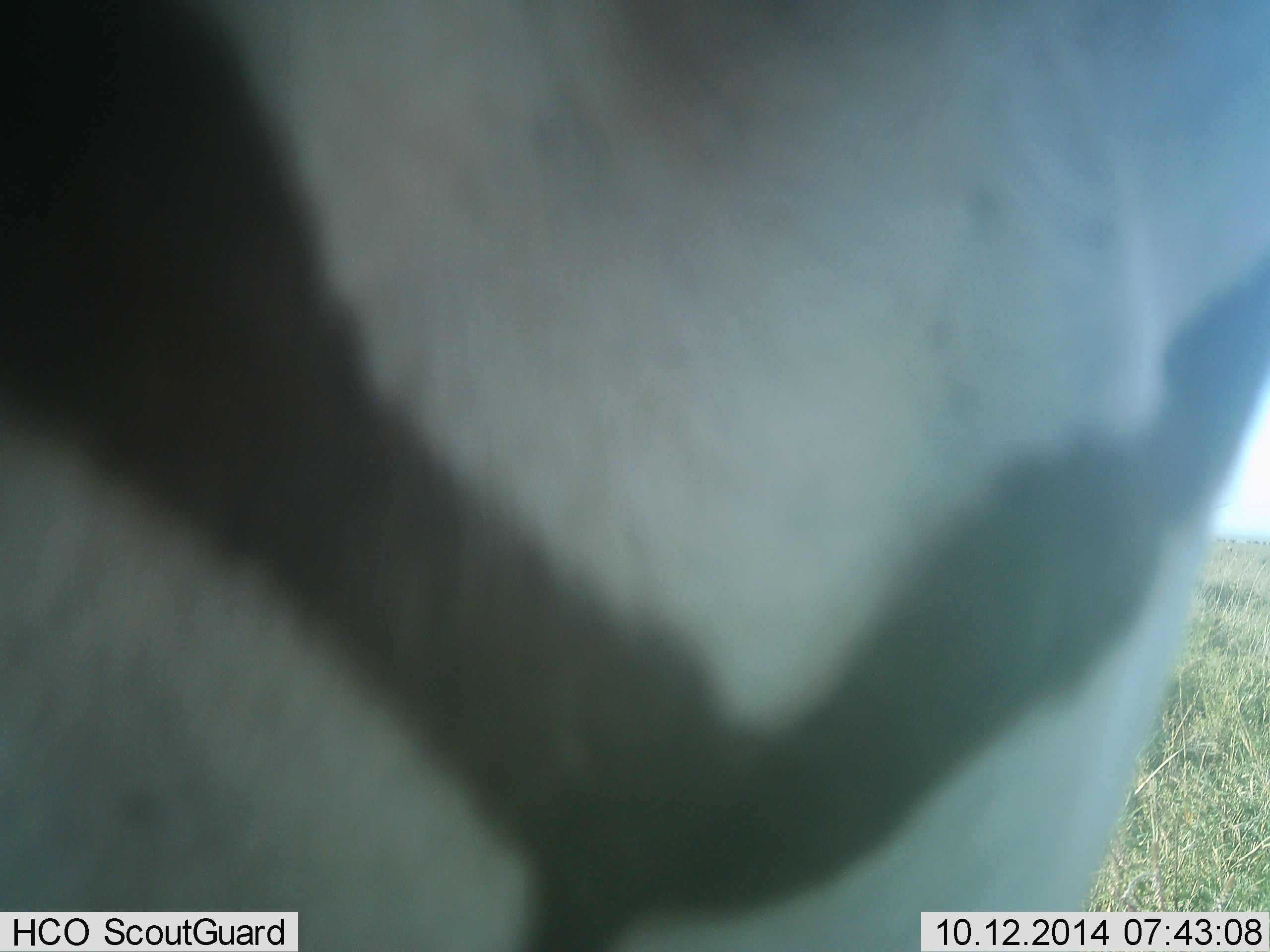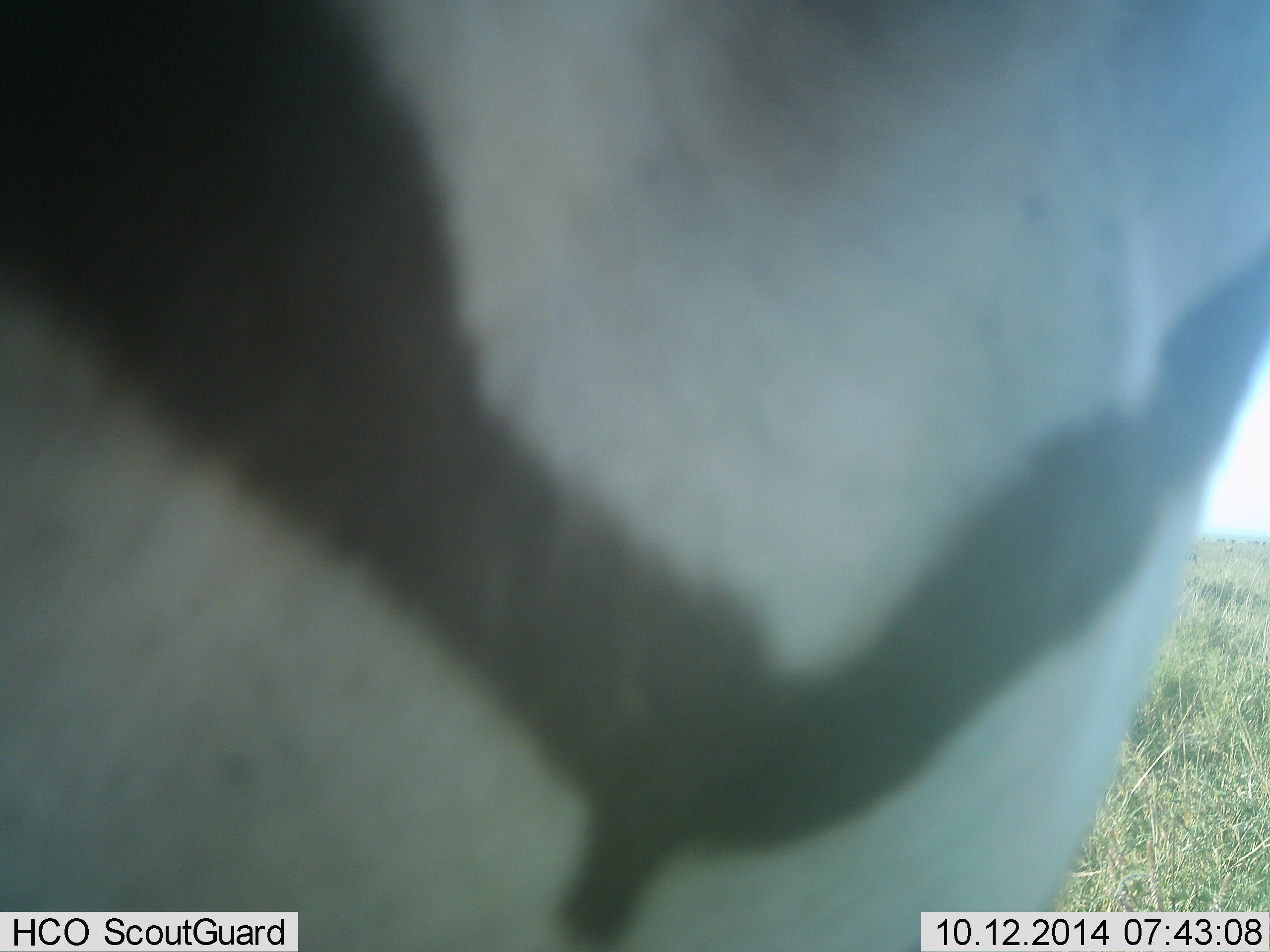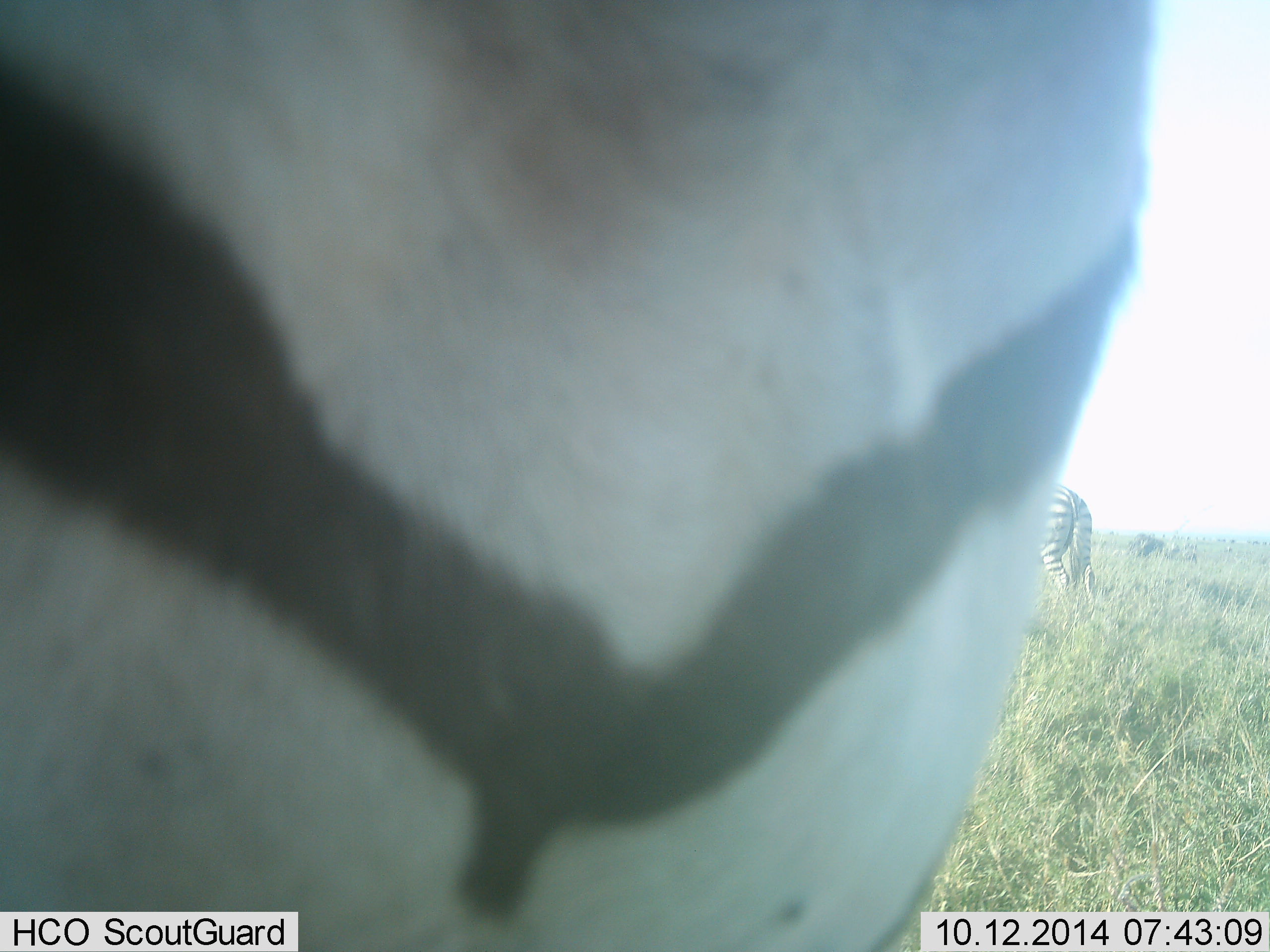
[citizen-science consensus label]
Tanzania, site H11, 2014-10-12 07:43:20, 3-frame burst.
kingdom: Animalia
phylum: Chordata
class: Mammalia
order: Perissodactyla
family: Equidae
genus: Equus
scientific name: Equus quagga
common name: plains zebra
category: zebra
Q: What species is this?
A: Zebra (plains zebra) (Equus quagga).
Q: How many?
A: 2.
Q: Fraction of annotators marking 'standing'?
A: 100%.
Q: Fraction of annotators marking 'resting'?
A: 0%.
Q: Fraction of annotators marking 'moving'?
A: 0%.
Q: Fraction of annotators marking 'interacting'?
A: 0%.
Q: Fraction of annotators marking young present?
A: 0%.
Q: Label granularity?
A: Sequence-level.